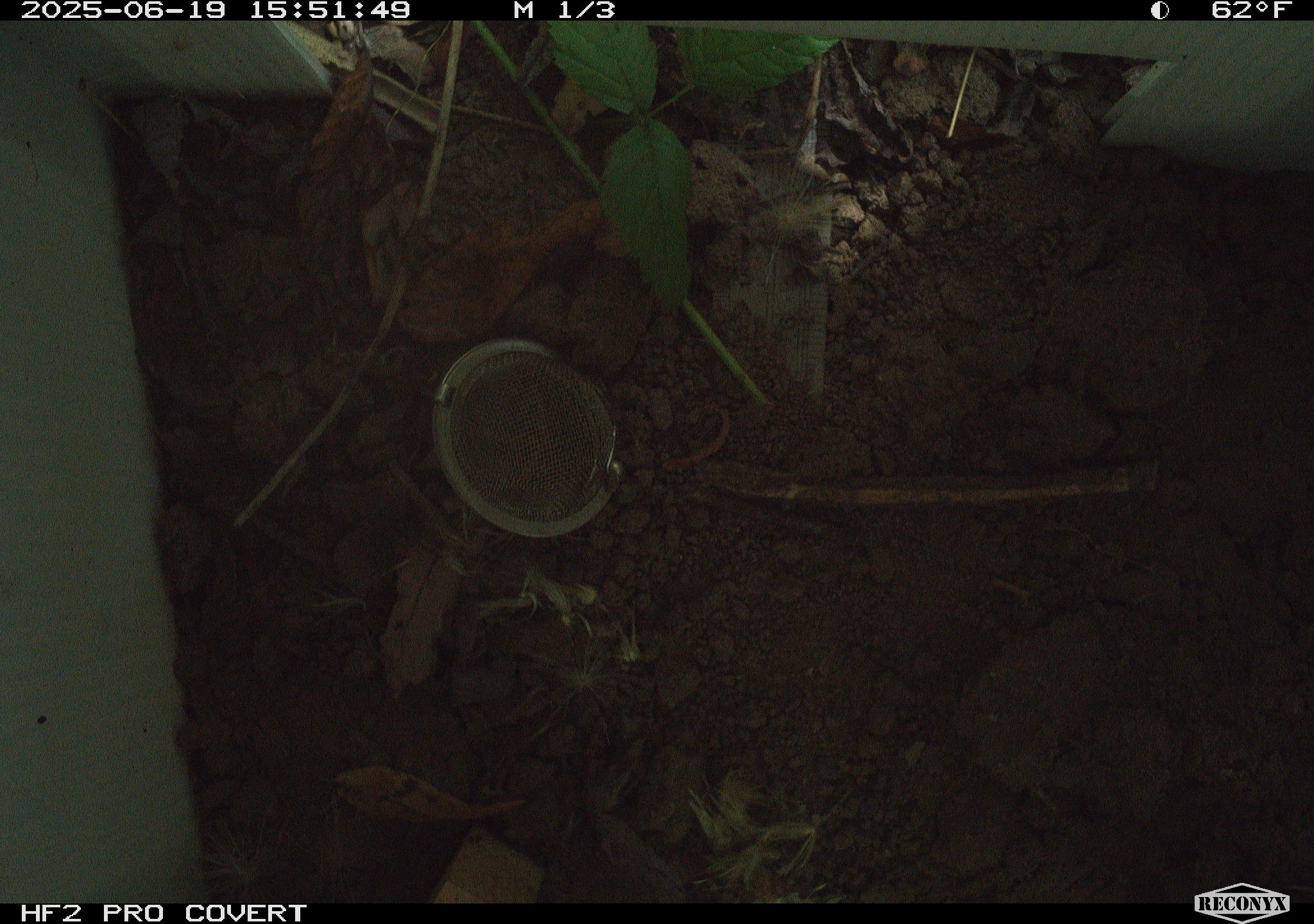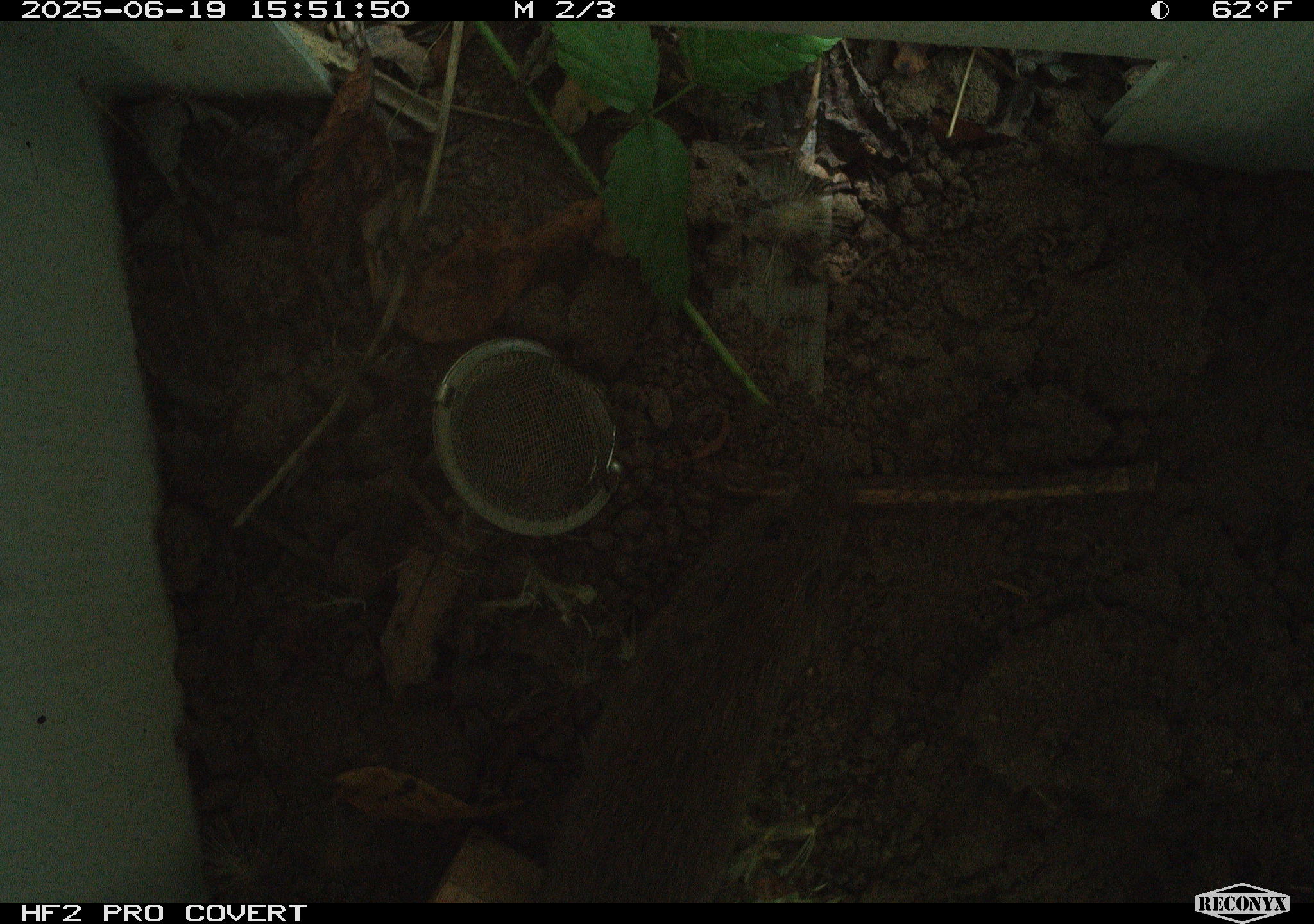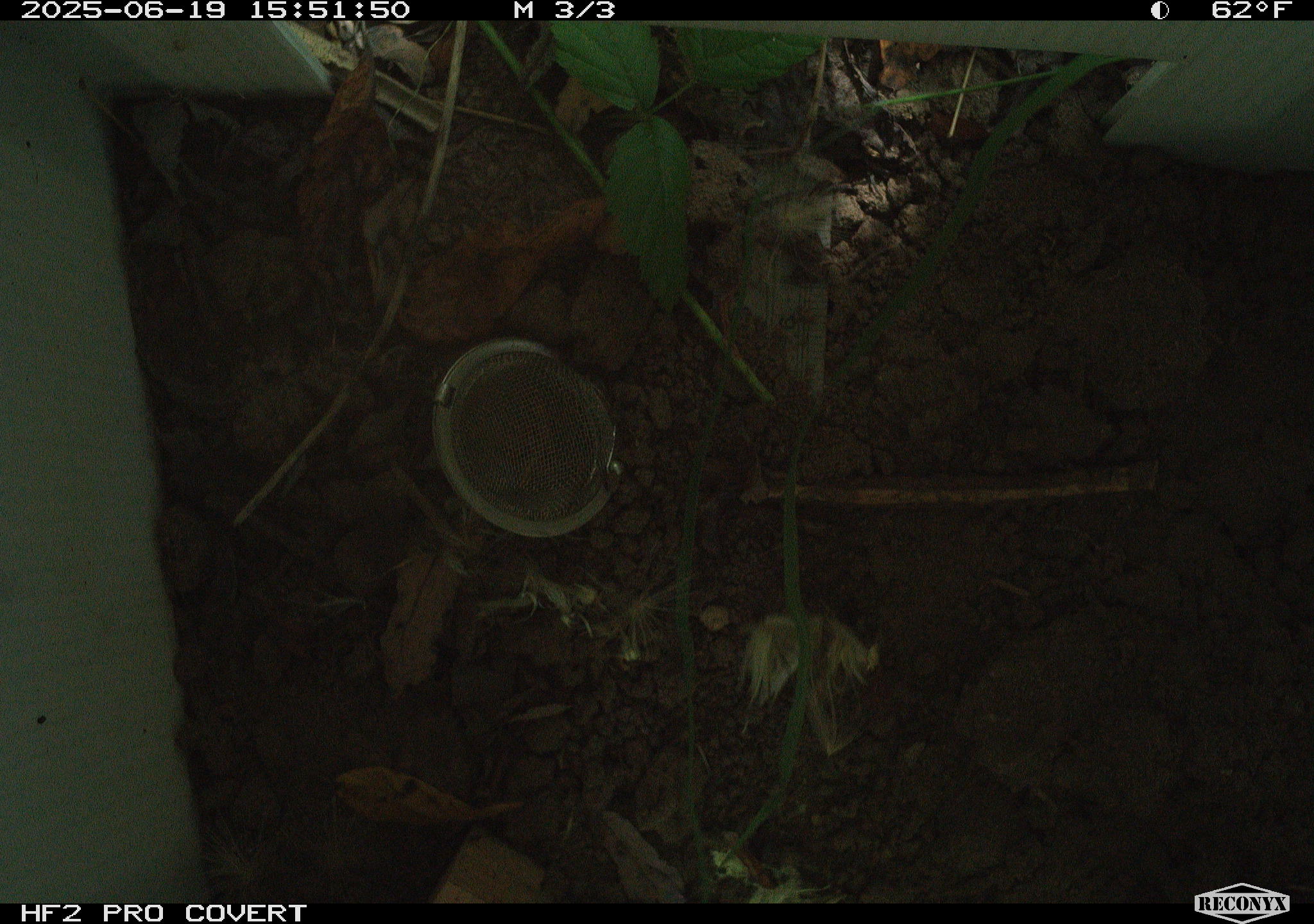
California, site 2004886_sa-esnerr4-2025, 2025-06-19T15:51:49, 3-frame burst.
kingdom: Animalia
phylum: Chordata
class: Mammalia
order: Rodentia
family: Cricetidae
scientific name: Arvicolinae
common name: voles, lemmings, and muskrats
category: arvicolinae subfamily